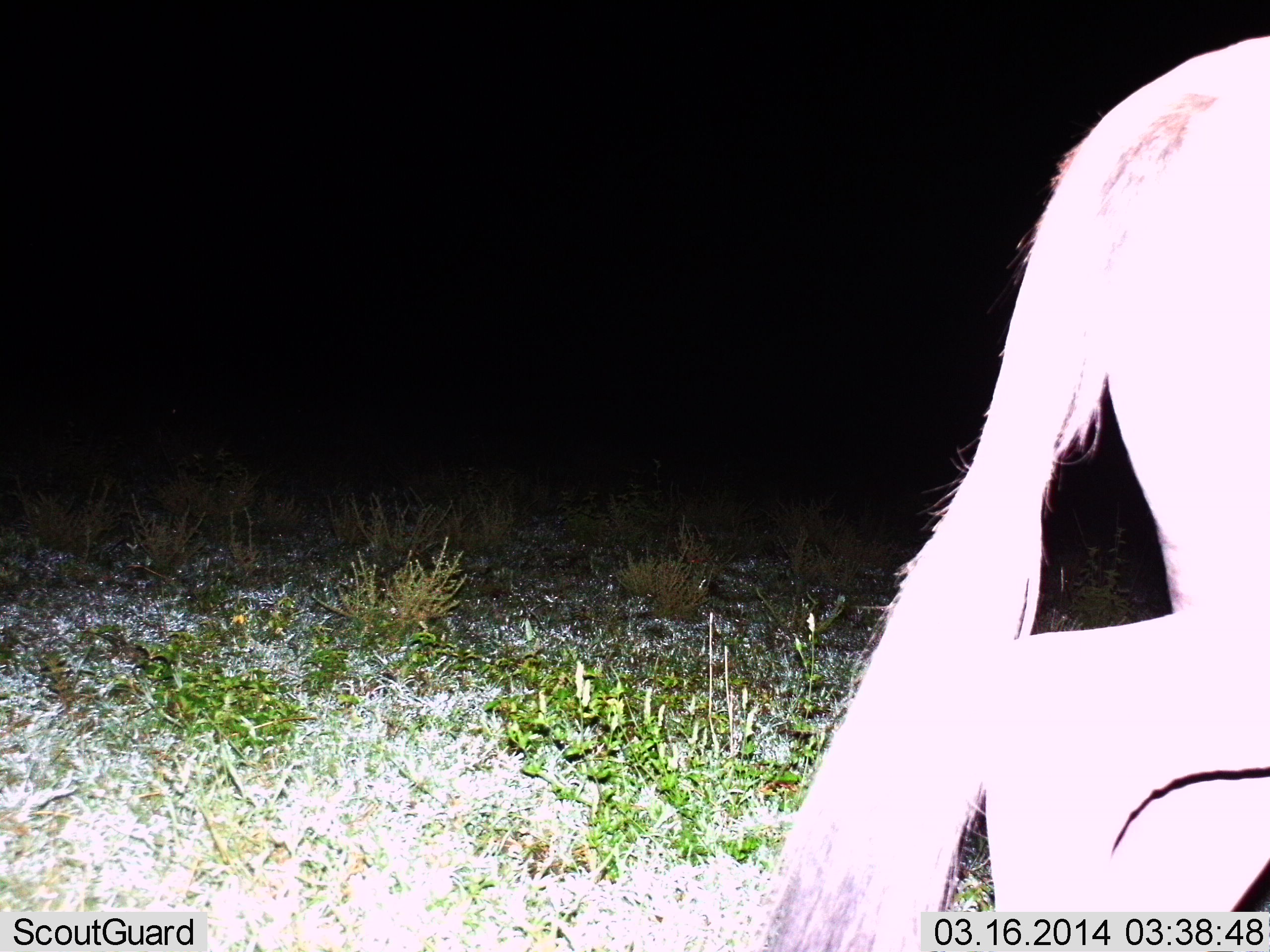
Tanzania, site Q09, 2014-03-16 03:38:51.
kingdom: Animalia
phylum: Chordata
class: Mammalia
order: Artiodactyla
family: Bovidae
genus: Connochaetes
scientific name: Connochaetes taurinus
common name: blue wildebeest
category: wildebeest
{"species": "wildebeest (blue wildebeest) (Connochaetes taurinus)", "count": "1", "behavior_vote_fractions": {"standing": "0%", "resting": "0%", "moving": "100%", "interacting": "0%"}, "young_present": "0%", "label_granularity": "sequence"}